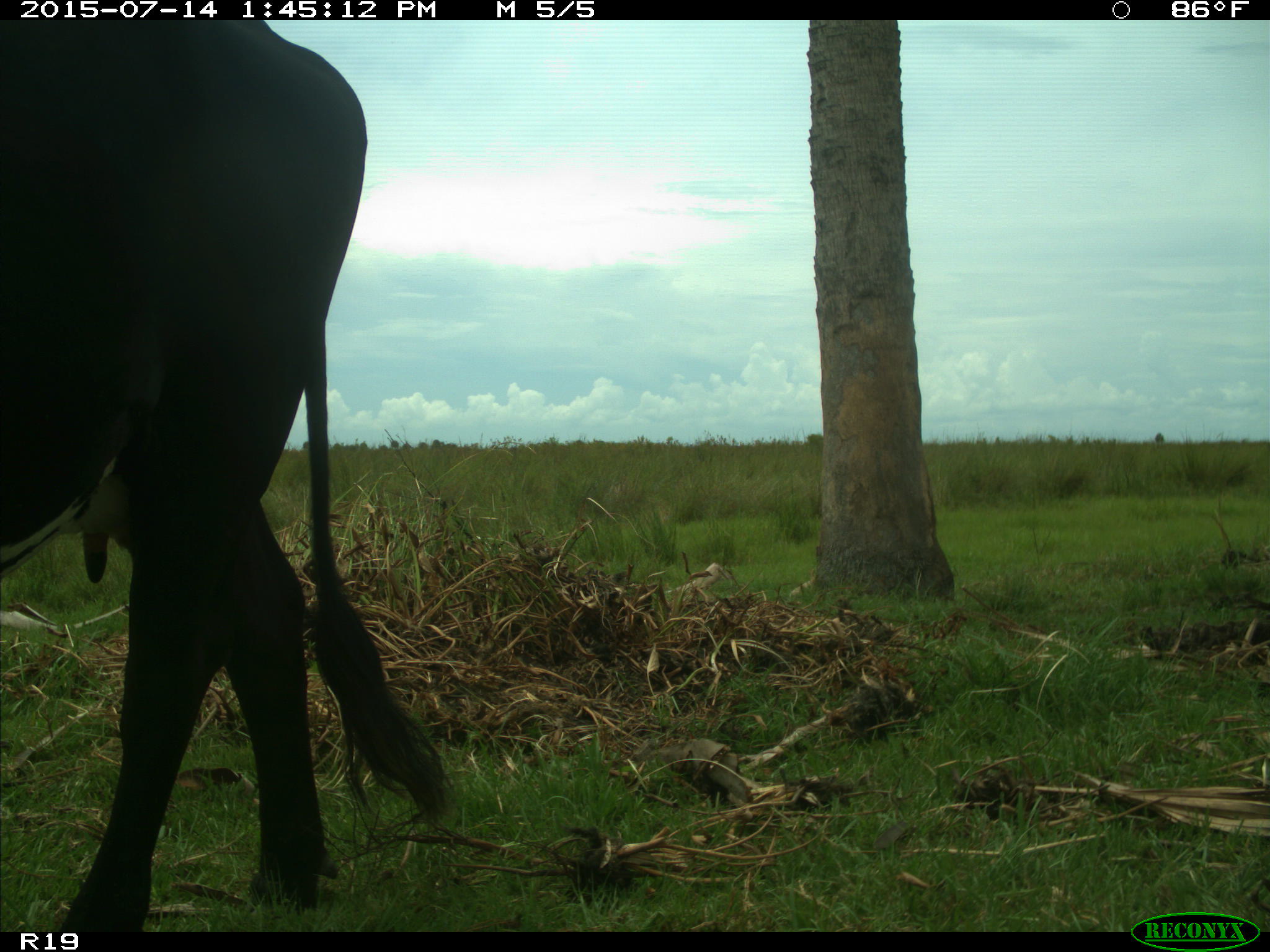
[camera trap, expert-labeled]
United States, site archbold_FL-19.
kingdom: Animalia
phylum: Chordata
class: Mammalia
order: Artiodactyla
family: Bovidae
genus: Bos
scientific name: Bos taurus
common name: domestic cow